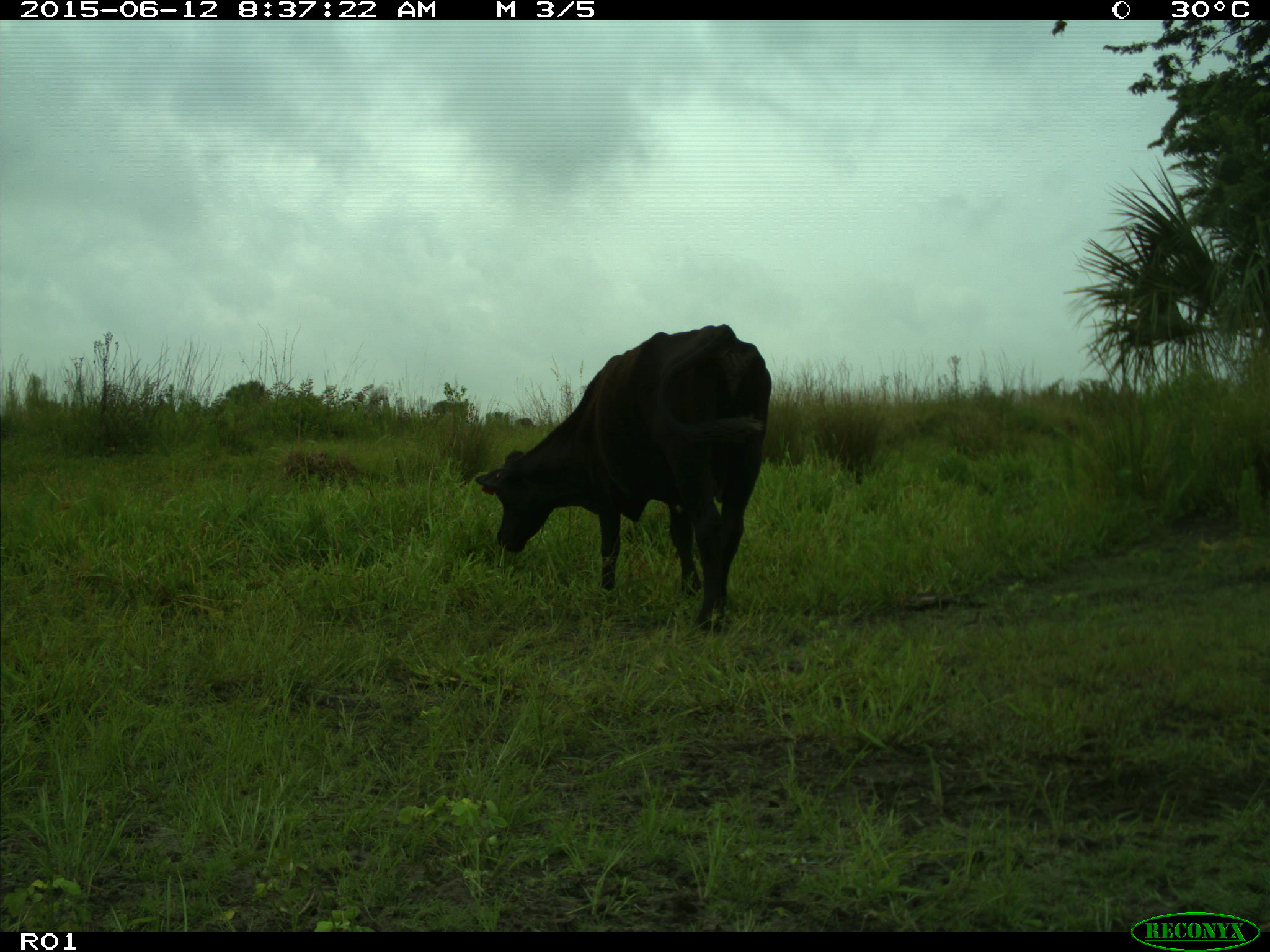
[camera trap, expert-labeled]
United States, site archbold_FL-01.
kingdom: Animalia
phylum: Chordata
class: Mammalia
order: Artiodactyla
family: Bovidae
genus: Bos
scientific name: Bos taurus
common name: domestic cow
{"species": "Bos taurus (domestic cow)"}